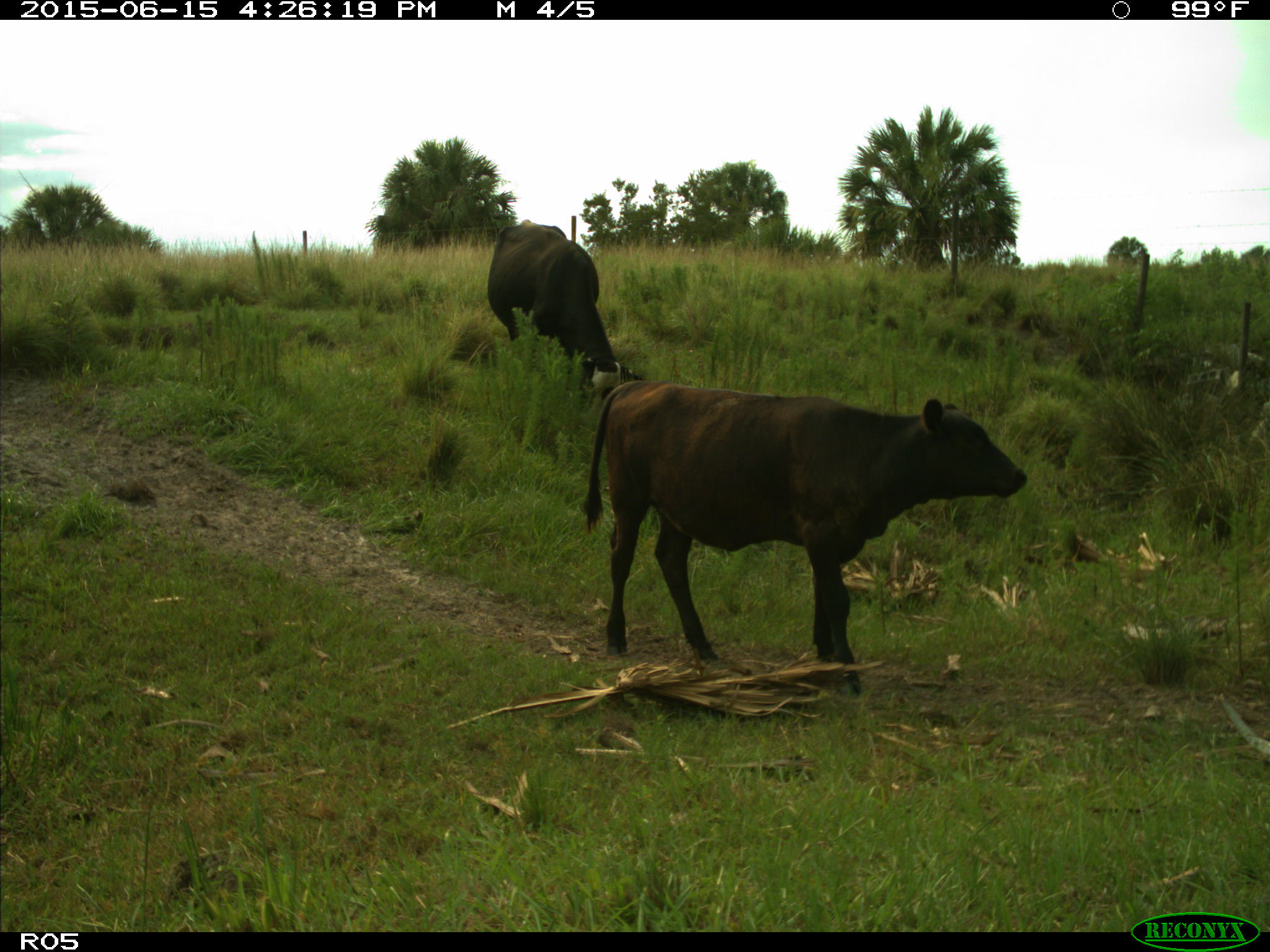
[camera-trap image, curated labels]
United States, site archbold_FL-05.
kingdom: Animalia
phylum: Chordata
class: Mammalia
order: Artiodactyla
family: Bovidae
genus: Bos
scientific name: Bos taurus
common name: domestic cow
Bos taurus (domestic cow).